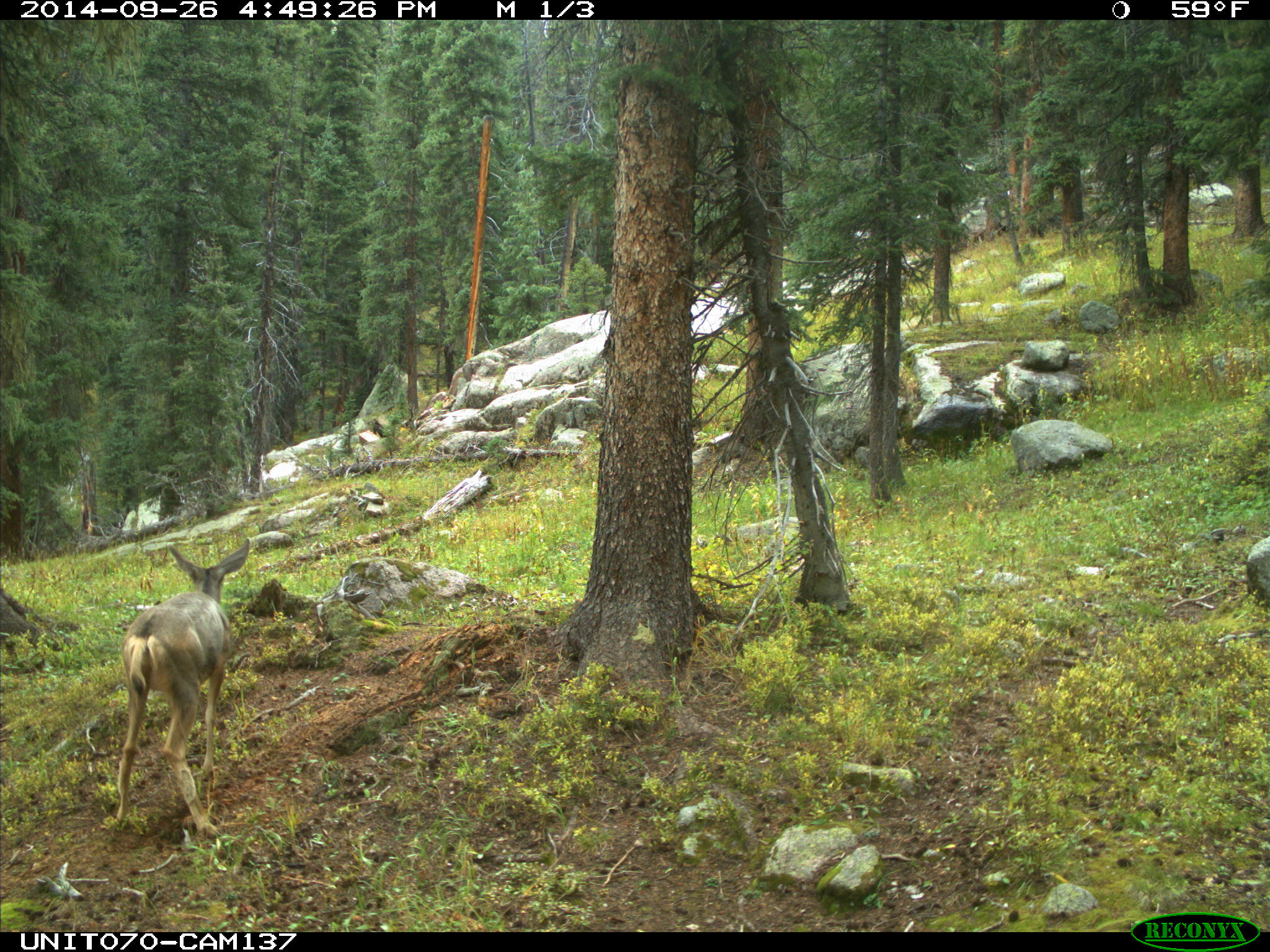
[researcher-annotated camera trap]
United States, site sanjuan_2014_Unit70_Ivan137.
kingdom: Animalia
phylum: Chordata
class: Mammalia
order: Artiodactyla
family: Cervidae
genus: Odocoileus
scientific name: Odocoileus hemionus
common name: mule deer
Odocoileus hemionus (mule deer).